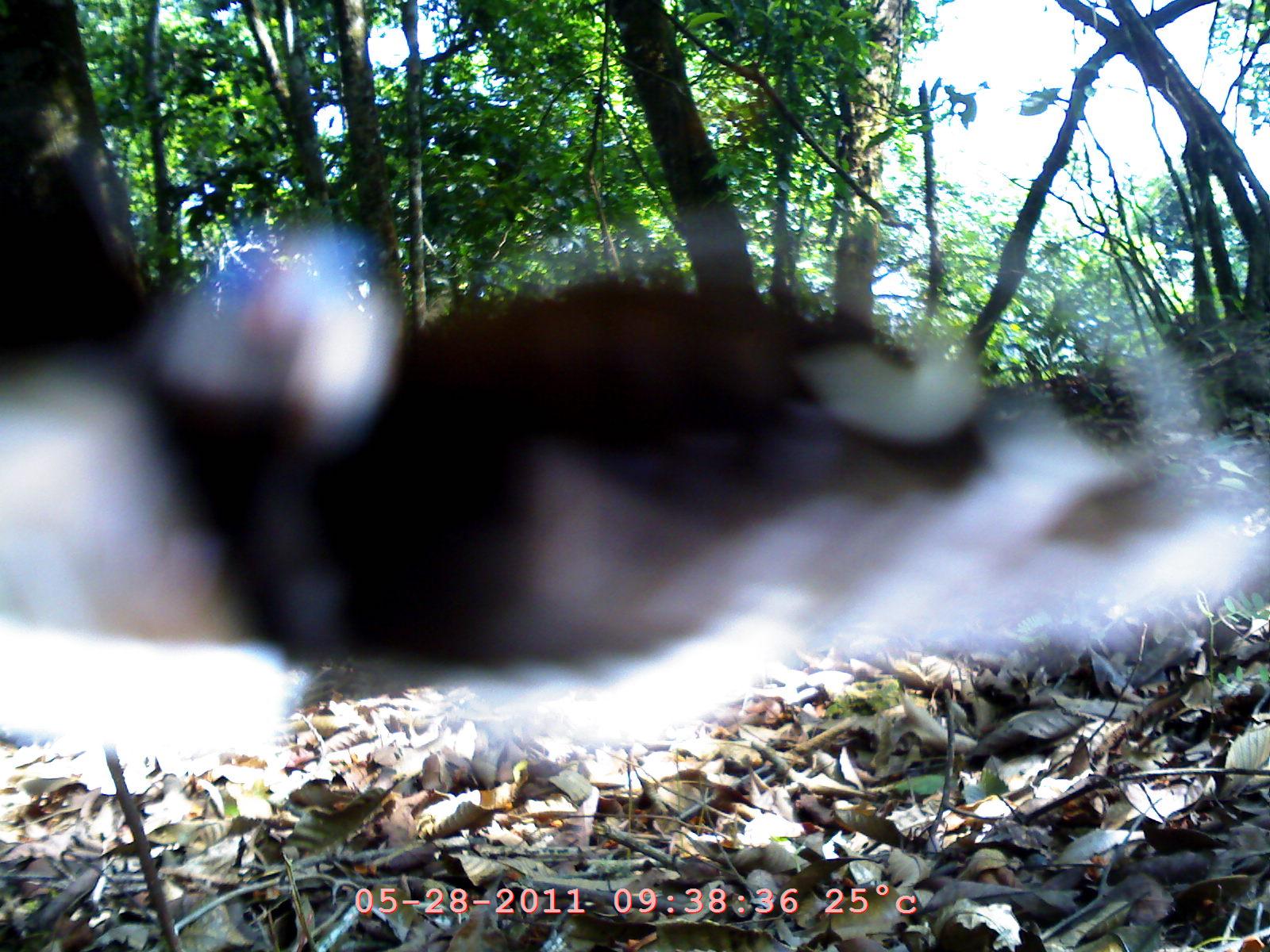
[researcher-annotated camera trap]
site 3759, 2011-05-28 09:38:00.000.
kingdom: Animalia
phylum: Chordata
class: Aves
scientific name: Aves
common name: bird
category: unknown bird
Unknown bird (bird) (Aves), count 1.